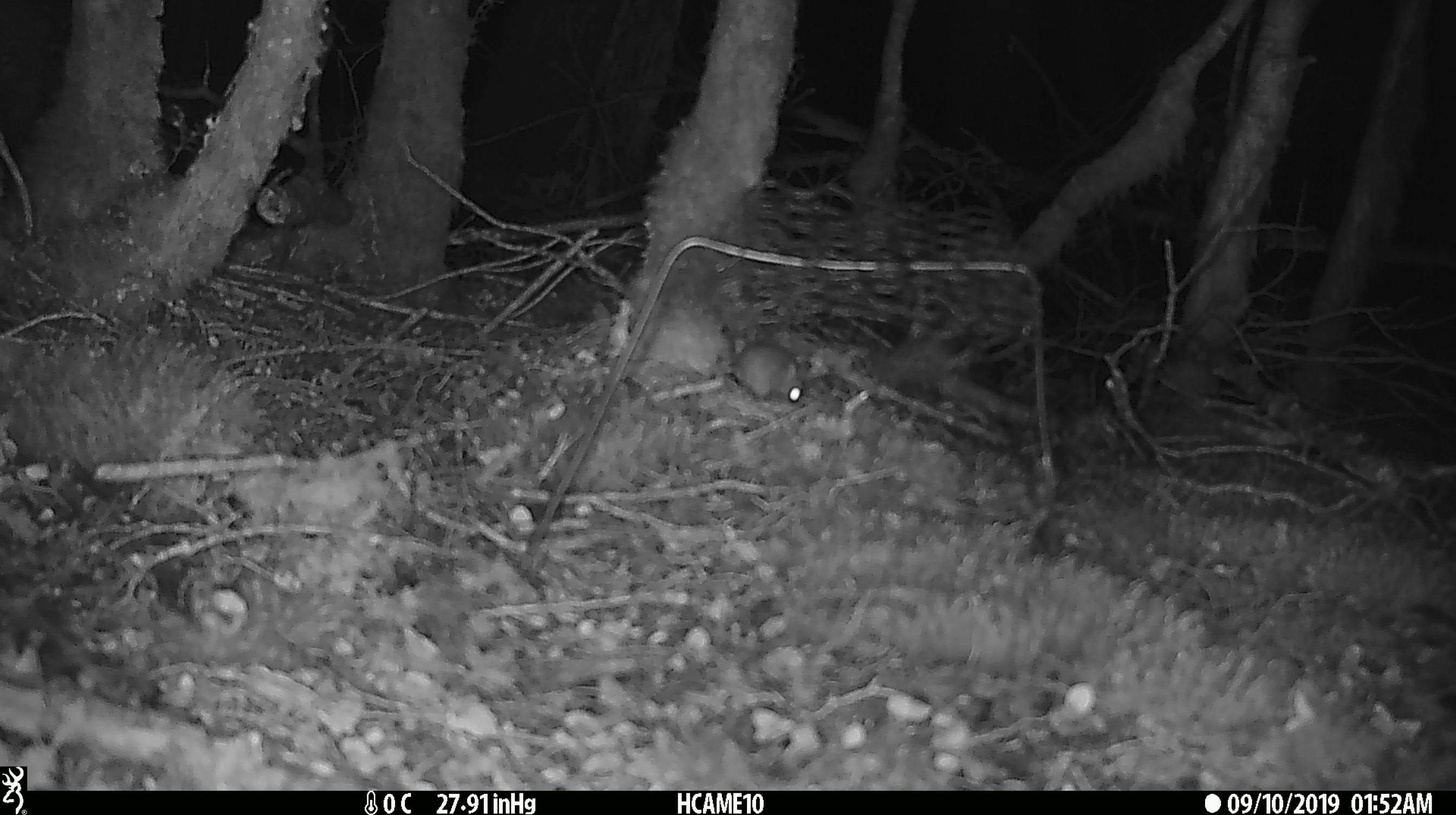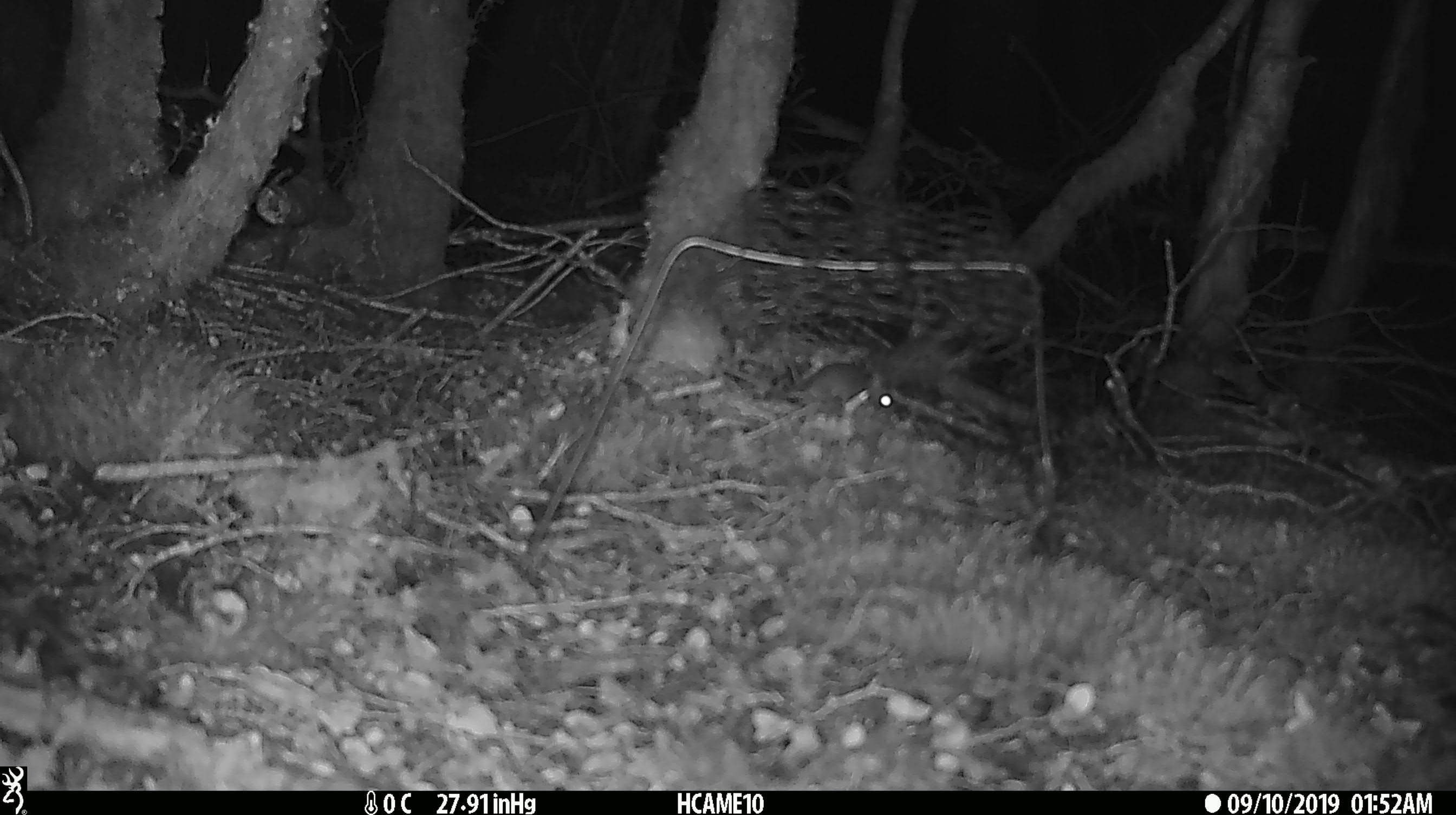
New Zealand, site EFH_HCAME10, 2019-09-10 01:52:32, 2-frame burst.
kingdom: Animalia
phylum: Chordata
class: Mammalia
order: Rodentia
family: Muridae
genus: Mus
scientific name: Mus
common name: mouse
Mouse (Mus).